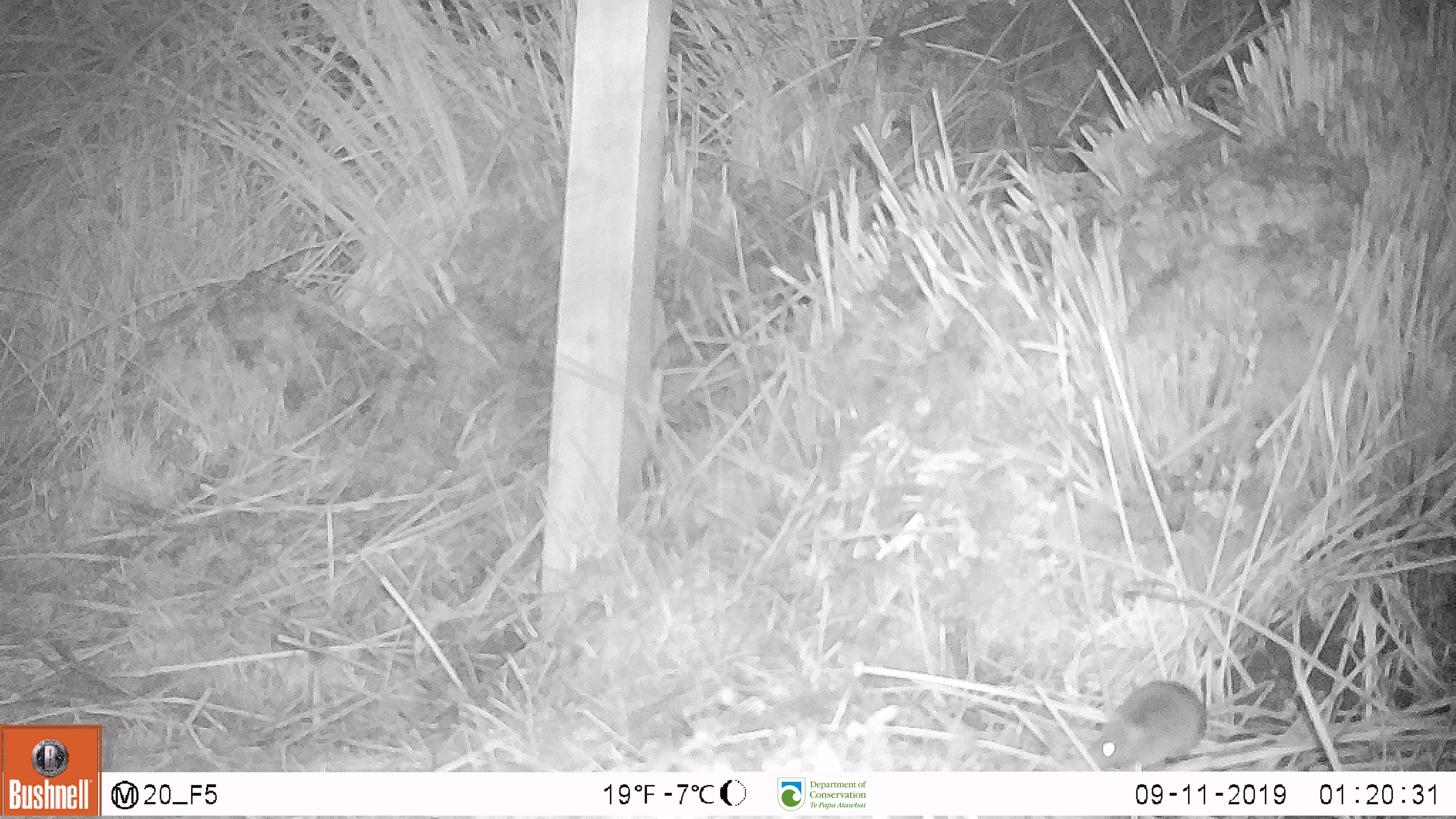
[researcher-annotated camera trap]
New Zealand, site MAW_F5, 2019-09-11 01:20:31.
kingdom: Animalia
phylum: Chordata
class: Mammalia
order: Rodentia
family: Muridae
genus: Mus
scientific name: Mus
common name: mouse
Mouse (Mus).